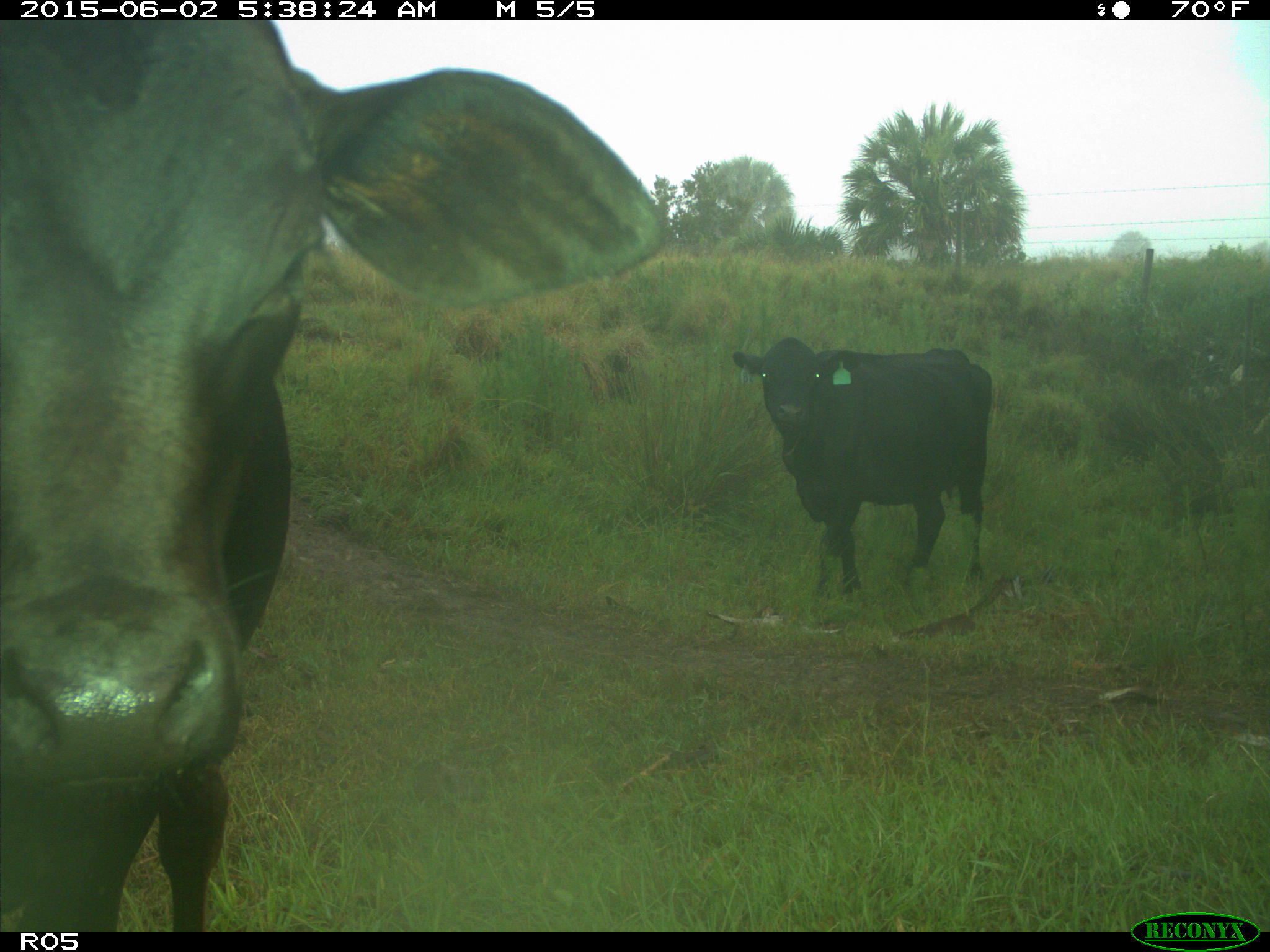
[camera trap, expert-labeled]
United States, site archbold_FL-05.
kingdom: Animalia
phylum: Chordata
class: Mammalia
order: Artiodactyla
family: Bovidae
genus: Bos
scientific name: Bos taurus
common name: domestic cow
Bos taurus (domestic cow).